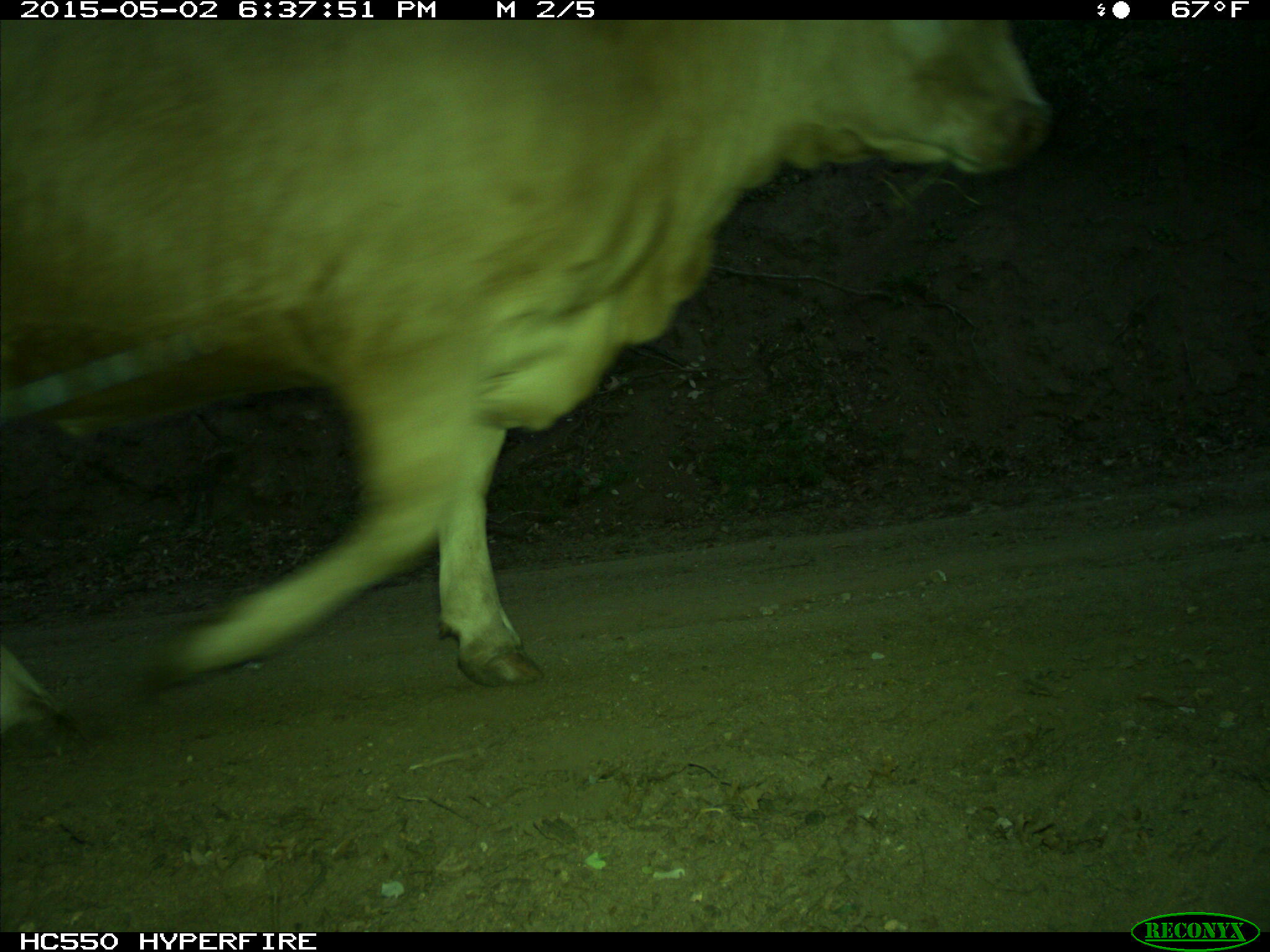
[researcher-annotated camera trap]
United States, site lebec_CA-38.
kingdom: Animalia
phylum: Chordata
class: Mammalia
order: Artiodactyla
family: Bovidae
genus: Bos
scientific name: Bos taurus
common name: domestic cow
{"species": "Bos taurus (domestic cow)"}